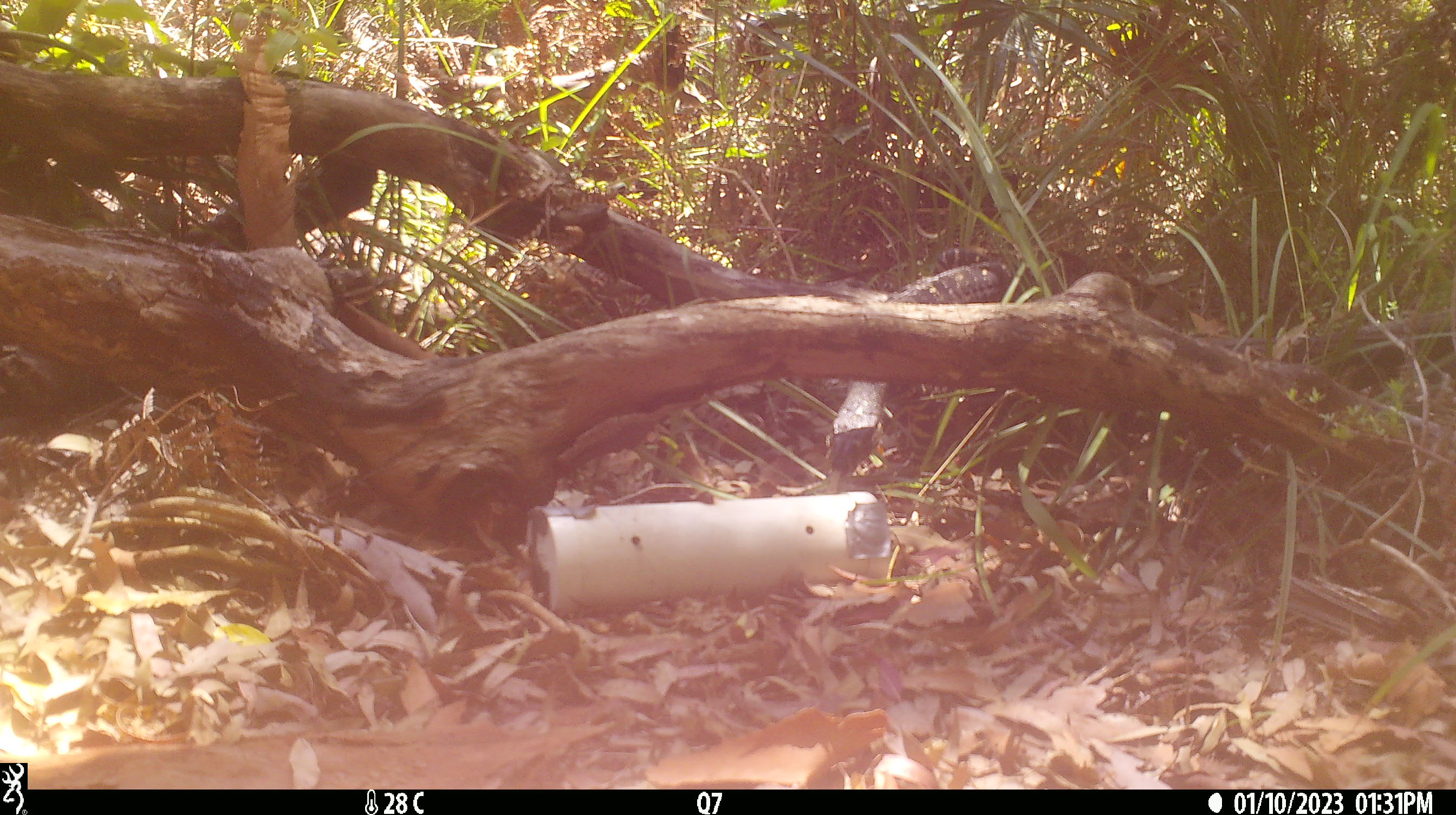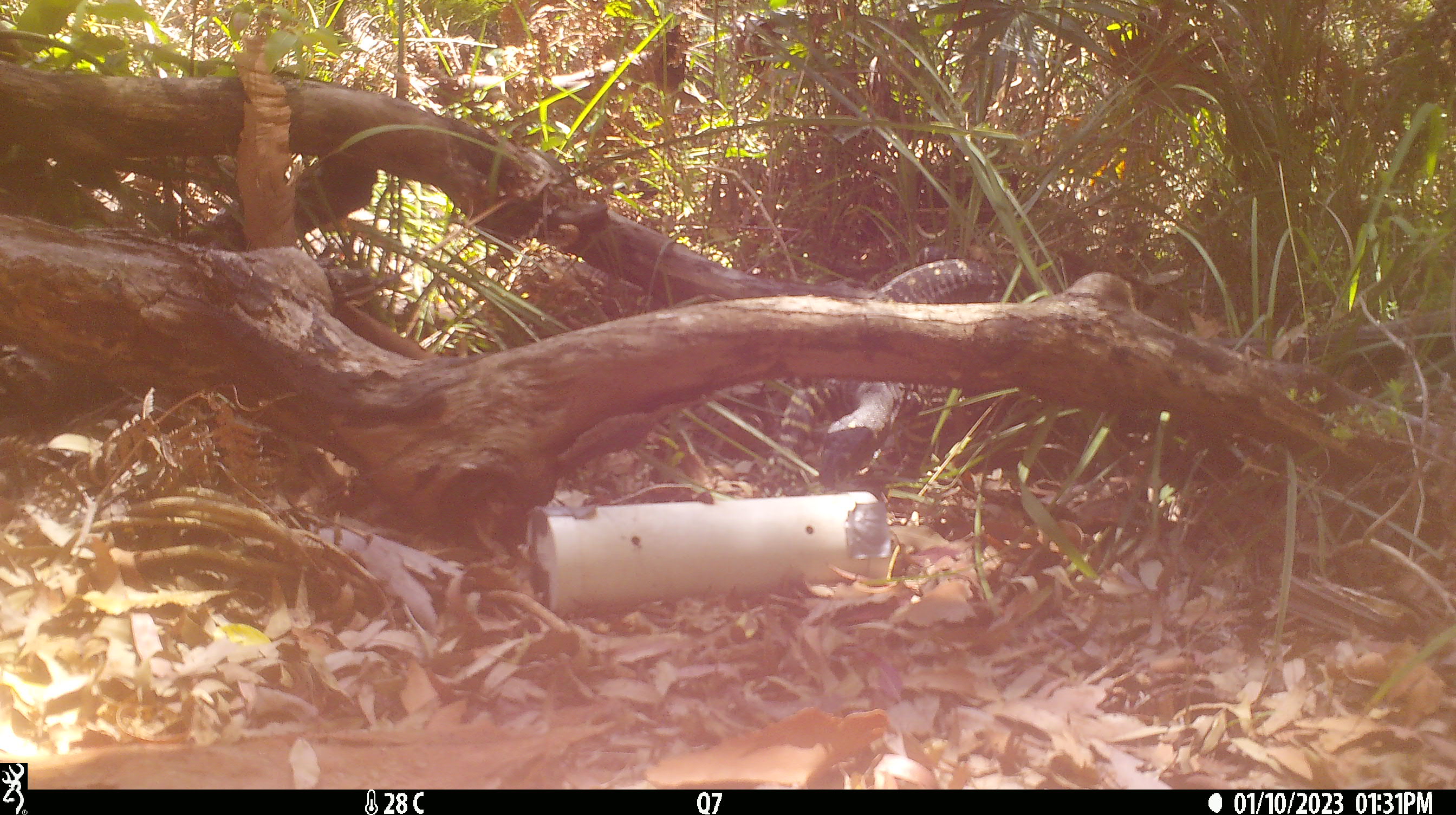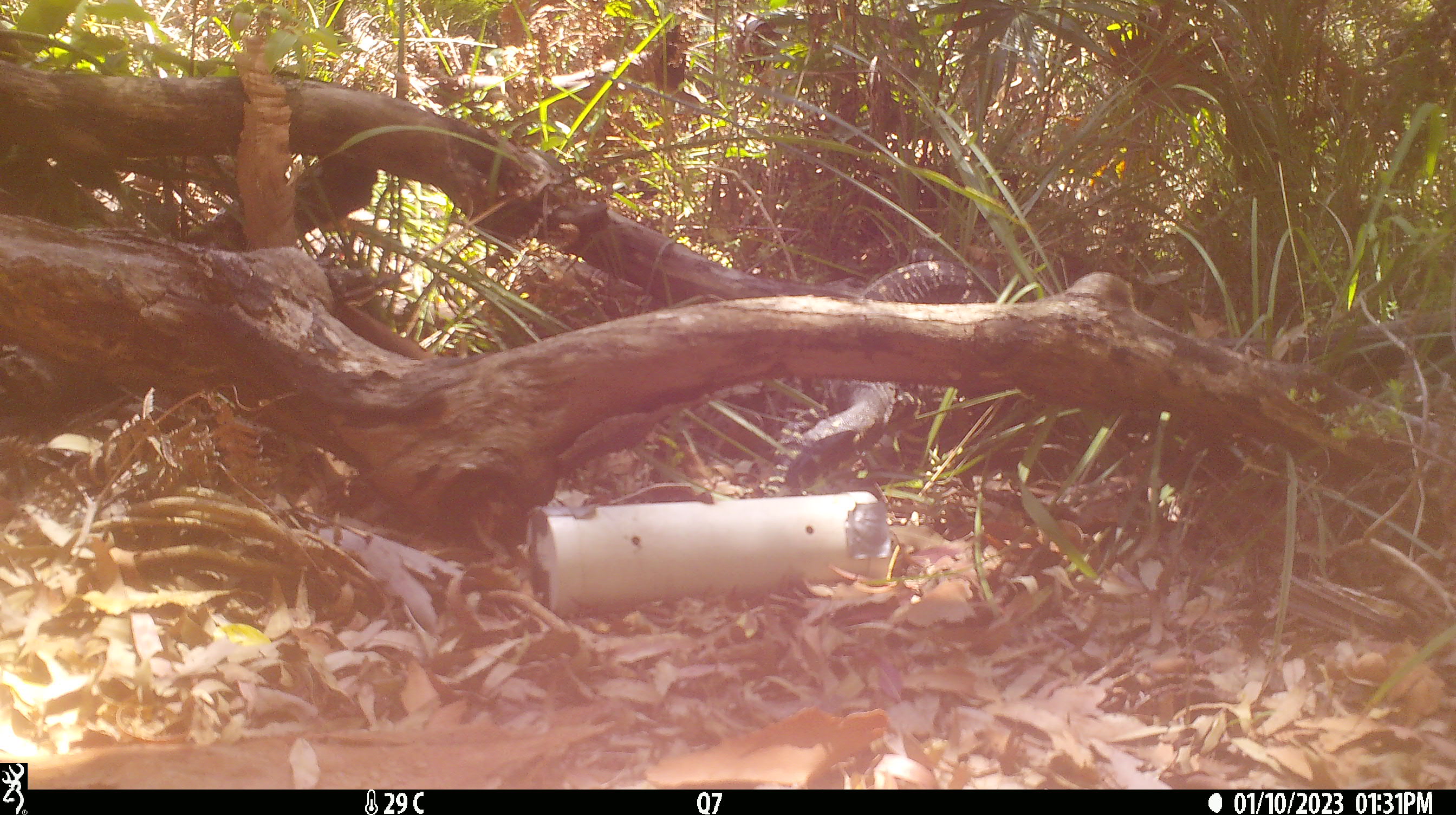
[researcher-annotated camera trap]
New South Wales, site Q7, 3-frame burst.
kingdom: Animalia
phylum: Chordata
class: Reptilia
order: Squamata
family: Varanidae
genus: Varanus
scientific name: Varanus varius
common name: lace monitor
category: goanna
Goanna (lace monitor) (Varanus varius).